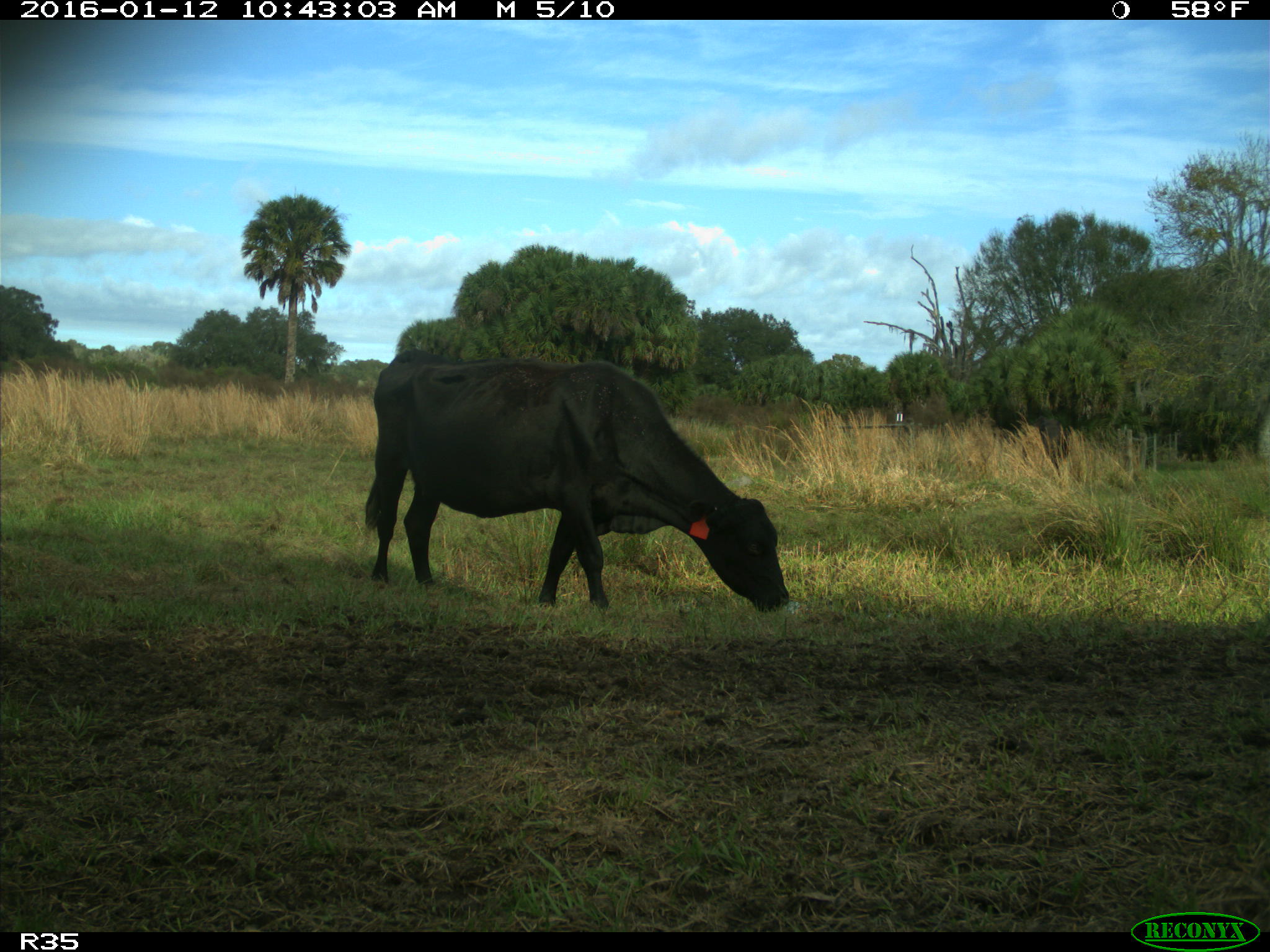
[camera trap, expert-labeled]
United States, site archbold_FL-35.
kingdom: Animalia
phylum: Chordata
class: Mammalia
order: Artiodactyla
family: Bovidae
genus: Bos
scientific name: Bos taurus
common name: domestic cow